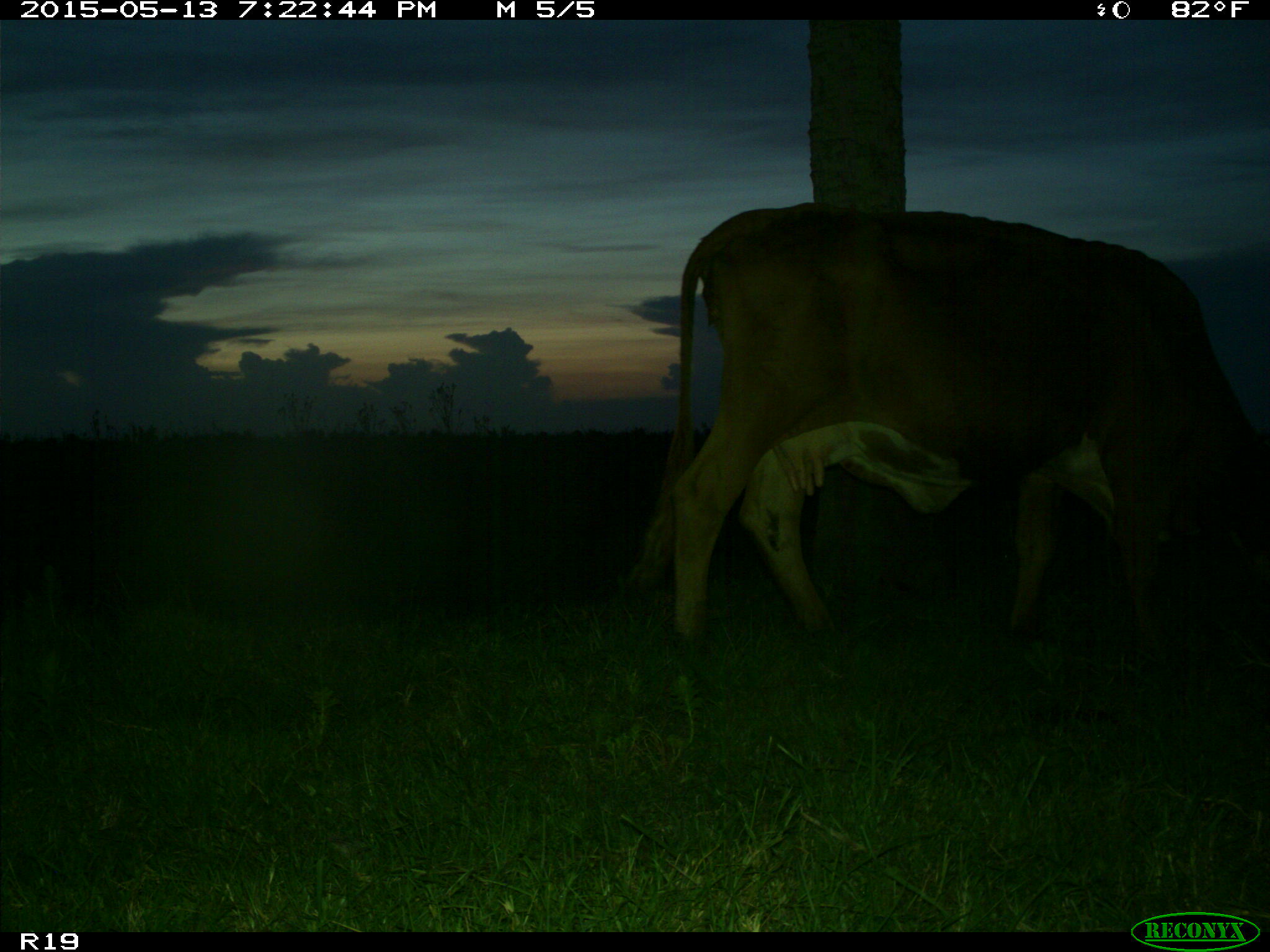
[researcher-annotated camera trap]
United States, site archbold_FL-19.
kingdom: Animalia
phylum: Chordata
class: Mammalia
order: Artiodactyla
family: Bovidae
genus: Bos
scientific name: Bos taurus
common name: domestic cow